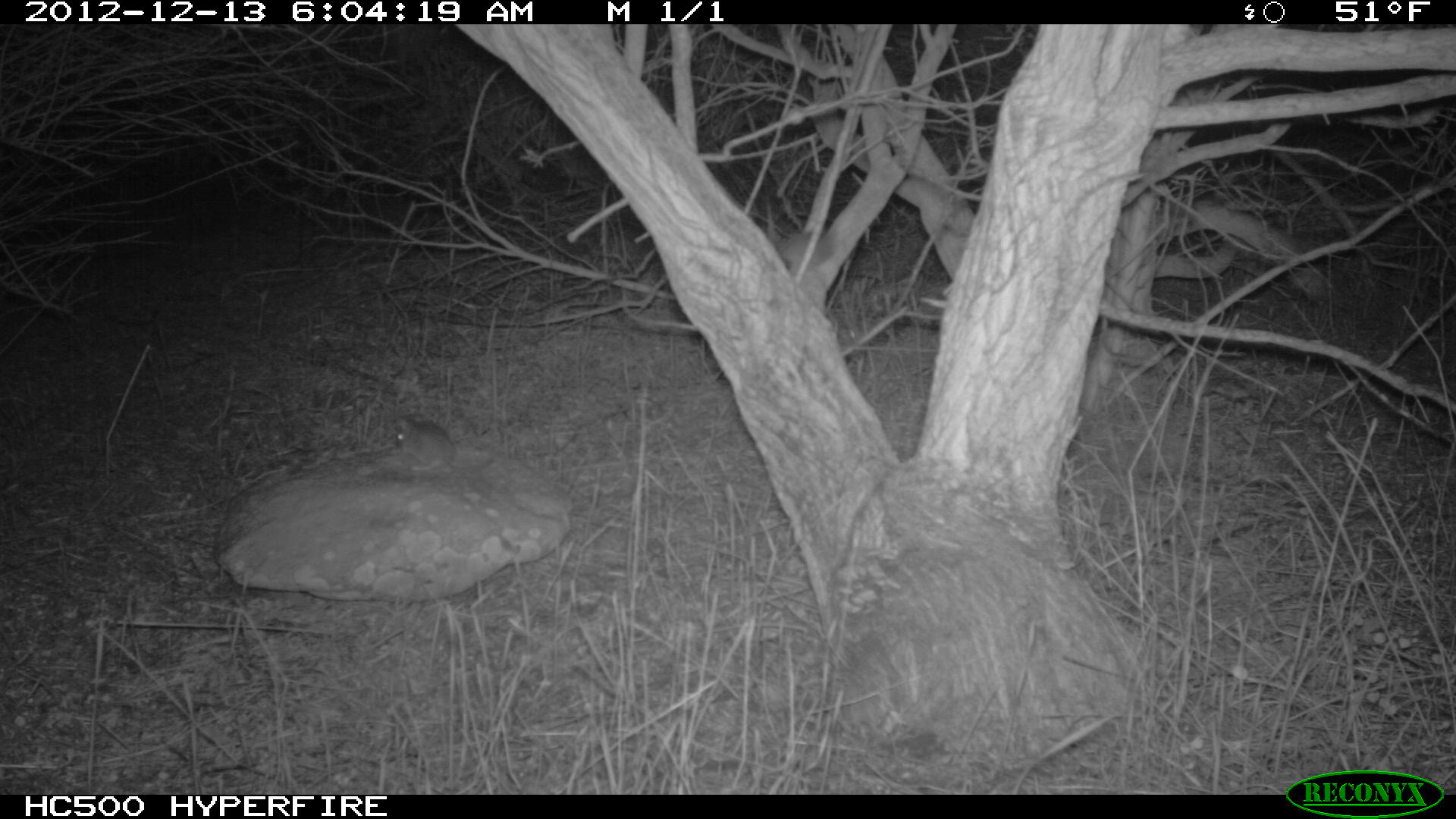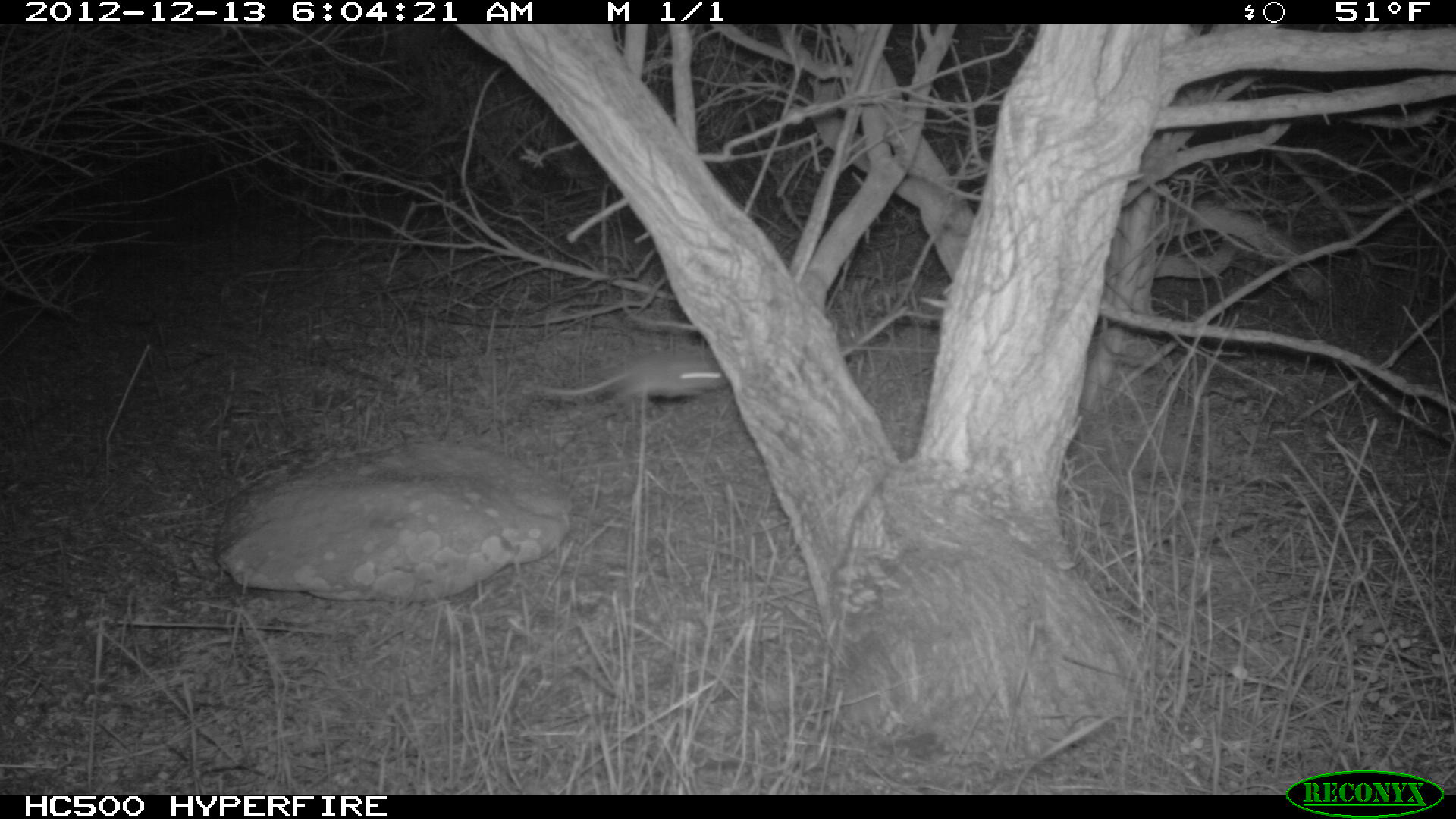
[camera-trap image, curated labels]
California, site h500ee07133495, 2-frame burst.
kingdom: Animalia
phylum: Chordata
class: Mammalia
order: Rodentia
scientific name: Rodentia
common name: rodent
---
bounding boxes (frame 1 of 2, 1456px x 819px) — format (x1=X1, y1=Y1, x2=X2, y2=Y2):
rodent: (x1=393, y1=416, x2=491, y2=501)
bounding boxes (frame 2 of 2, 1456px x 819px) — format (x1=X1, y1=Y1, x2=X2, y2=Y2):
rodent: (x1=542, y1=358, x2=729, y2=401)